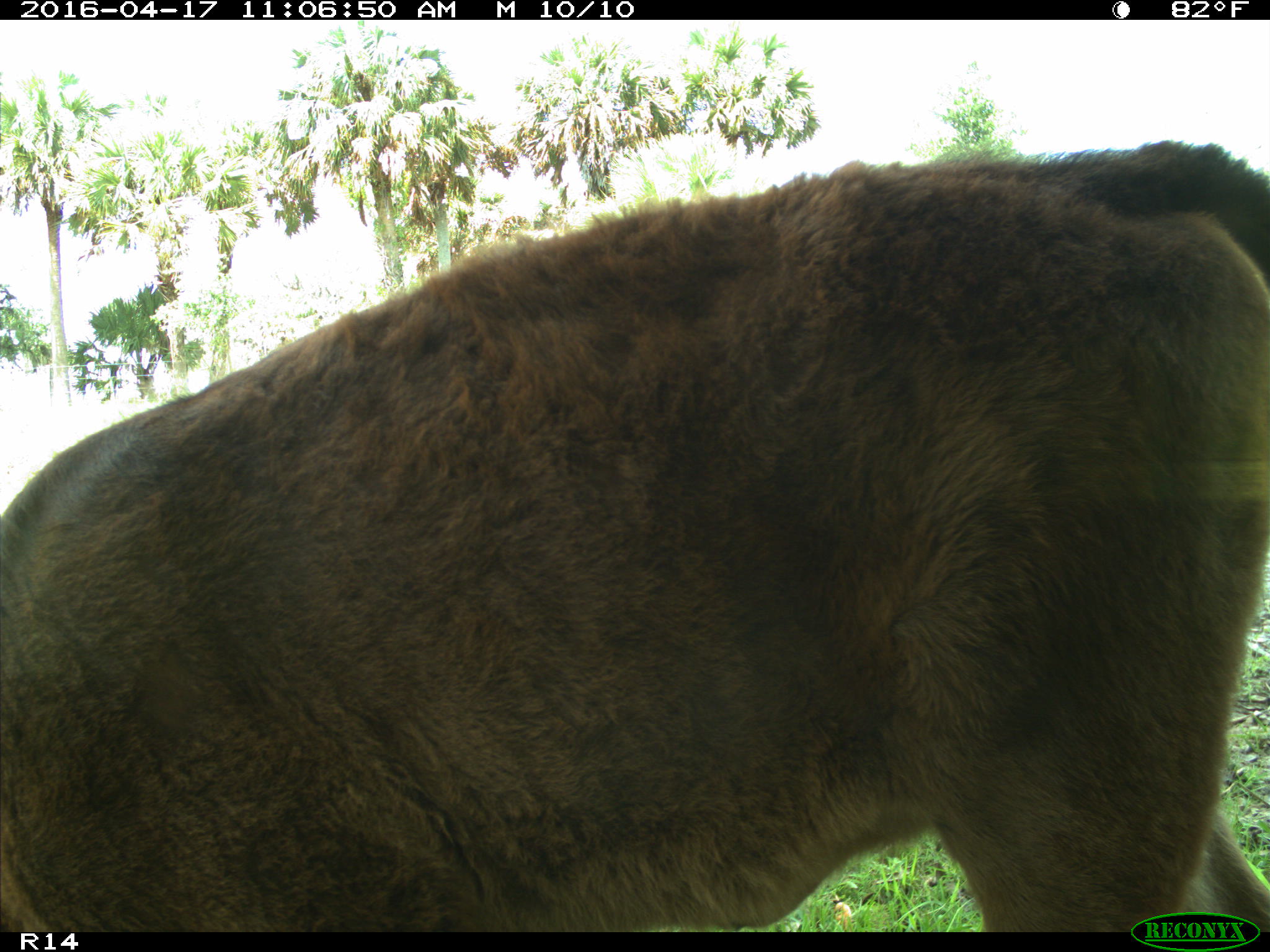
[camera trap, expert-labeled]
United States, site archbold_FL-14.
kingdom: Animalia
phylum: Chordata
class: Mammalia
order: Artiodactyla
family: Bovidae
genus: Bos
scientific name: Bos taurus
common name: domestic cow